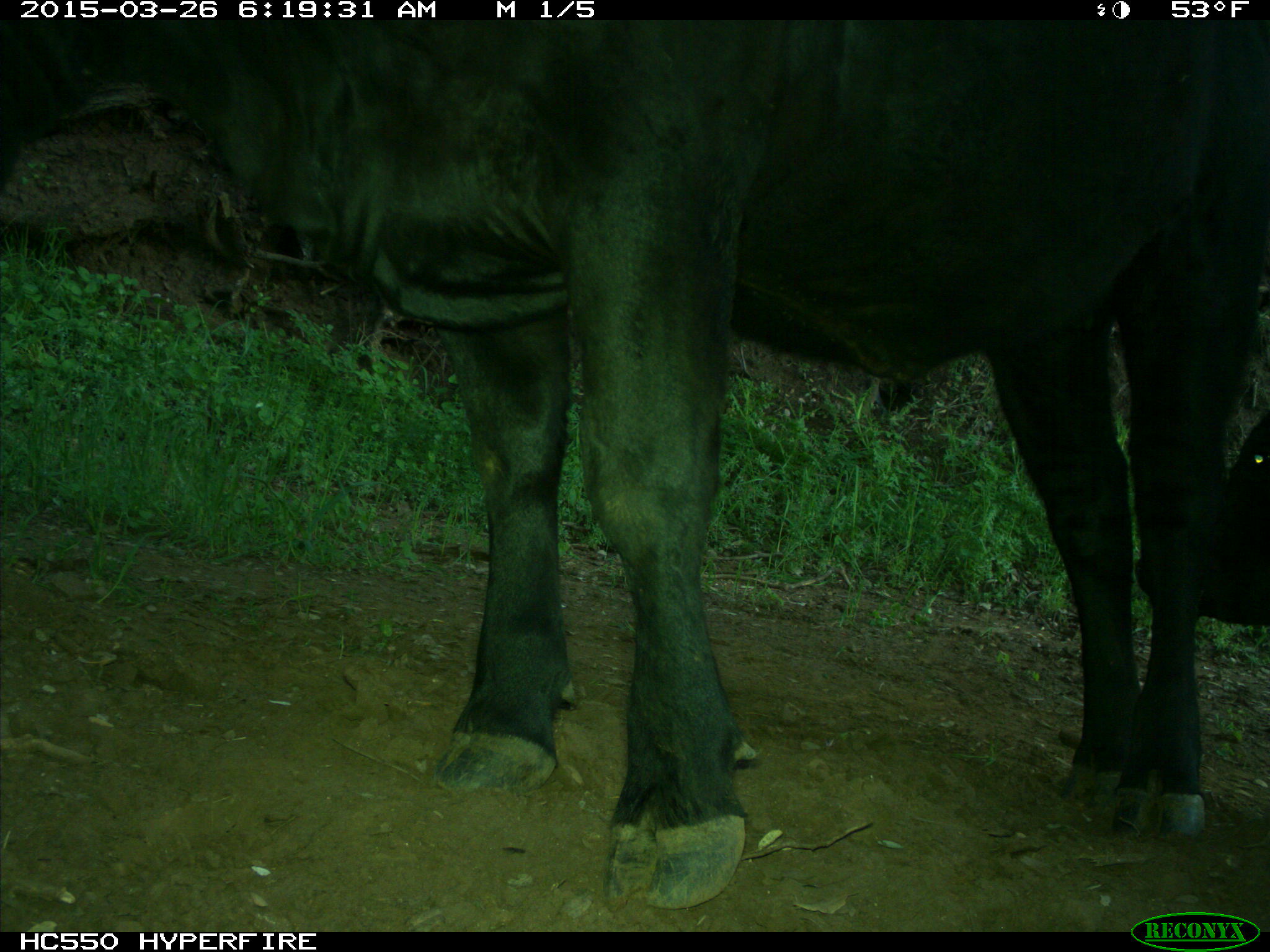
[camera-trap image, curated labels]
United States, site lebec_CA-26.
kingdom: Animalia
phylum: Chordata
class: Mammalia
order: Artiodactyla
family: Bovidae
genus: Bos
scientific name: Bos taurus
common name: domestic cow